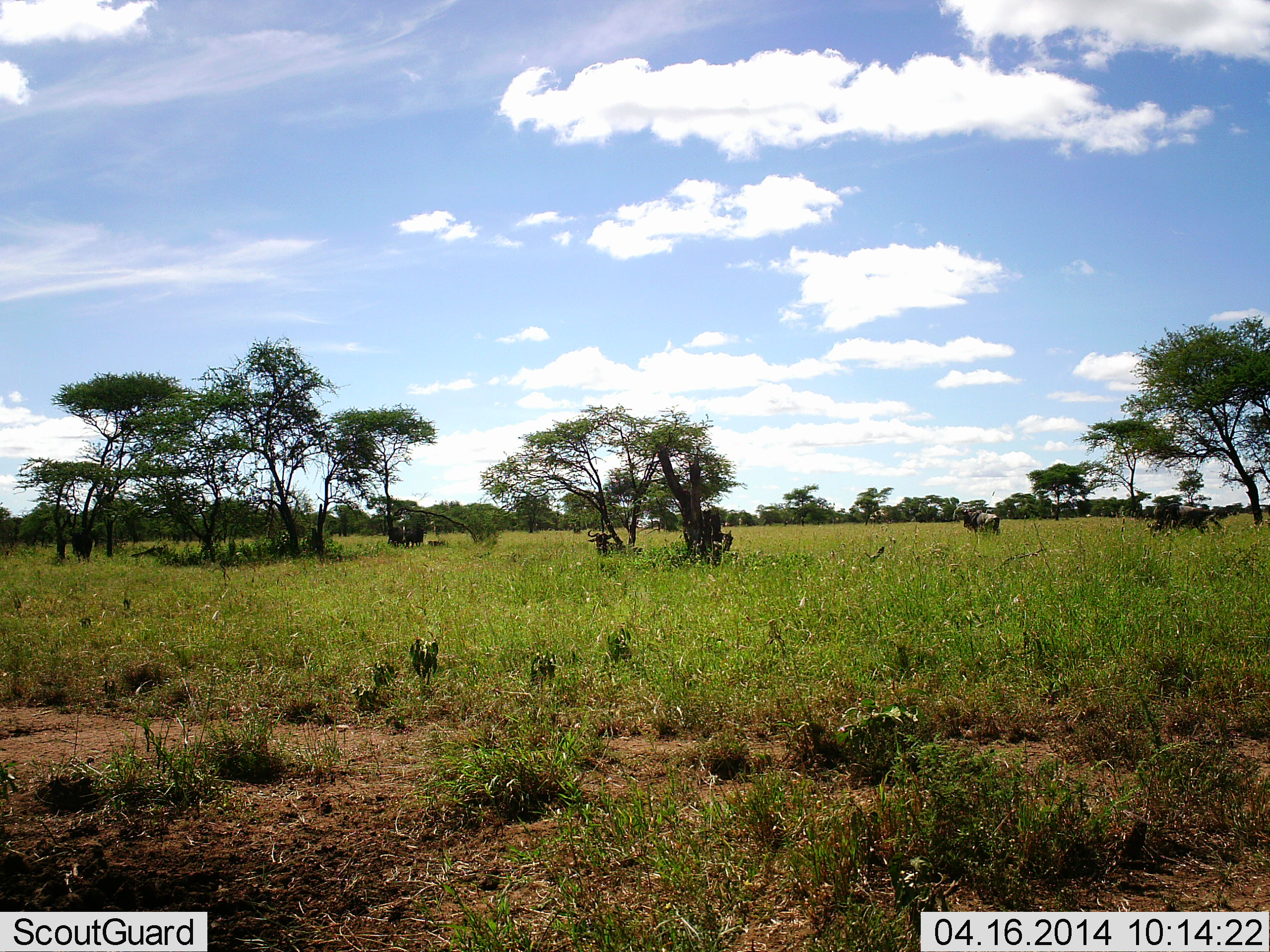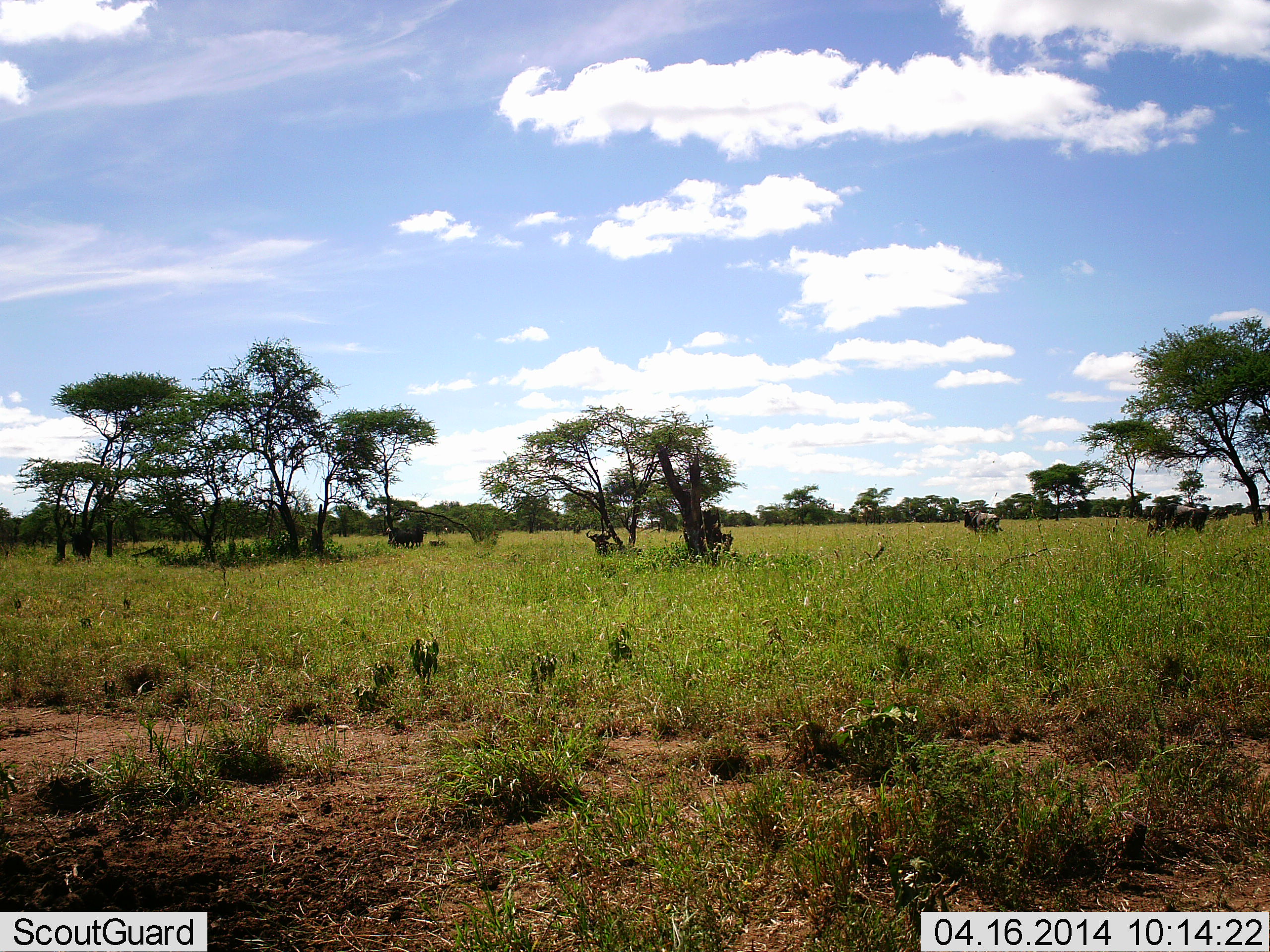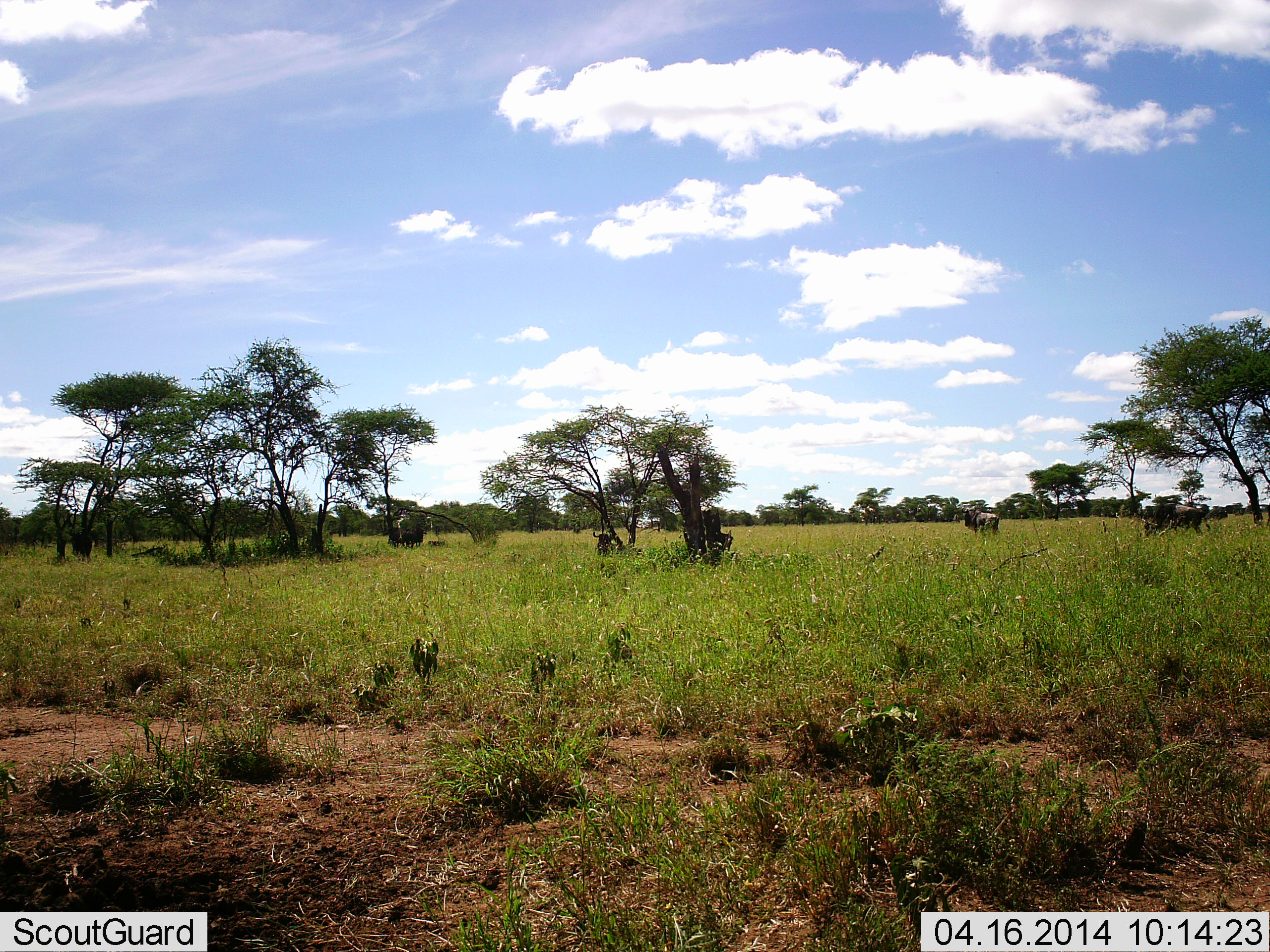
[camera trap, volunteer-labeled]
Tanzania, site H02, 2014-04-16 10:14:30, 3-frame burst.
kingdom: Animalia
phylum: Chordata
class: Mammalia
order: Artiodactyla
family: Bovidae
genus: Connochaetes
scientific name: Connochaetes taurinus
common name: blue wildebeest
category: wildebeest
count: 4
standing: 90%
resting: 100%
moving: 10%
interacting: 0%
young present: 0%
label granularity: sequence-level